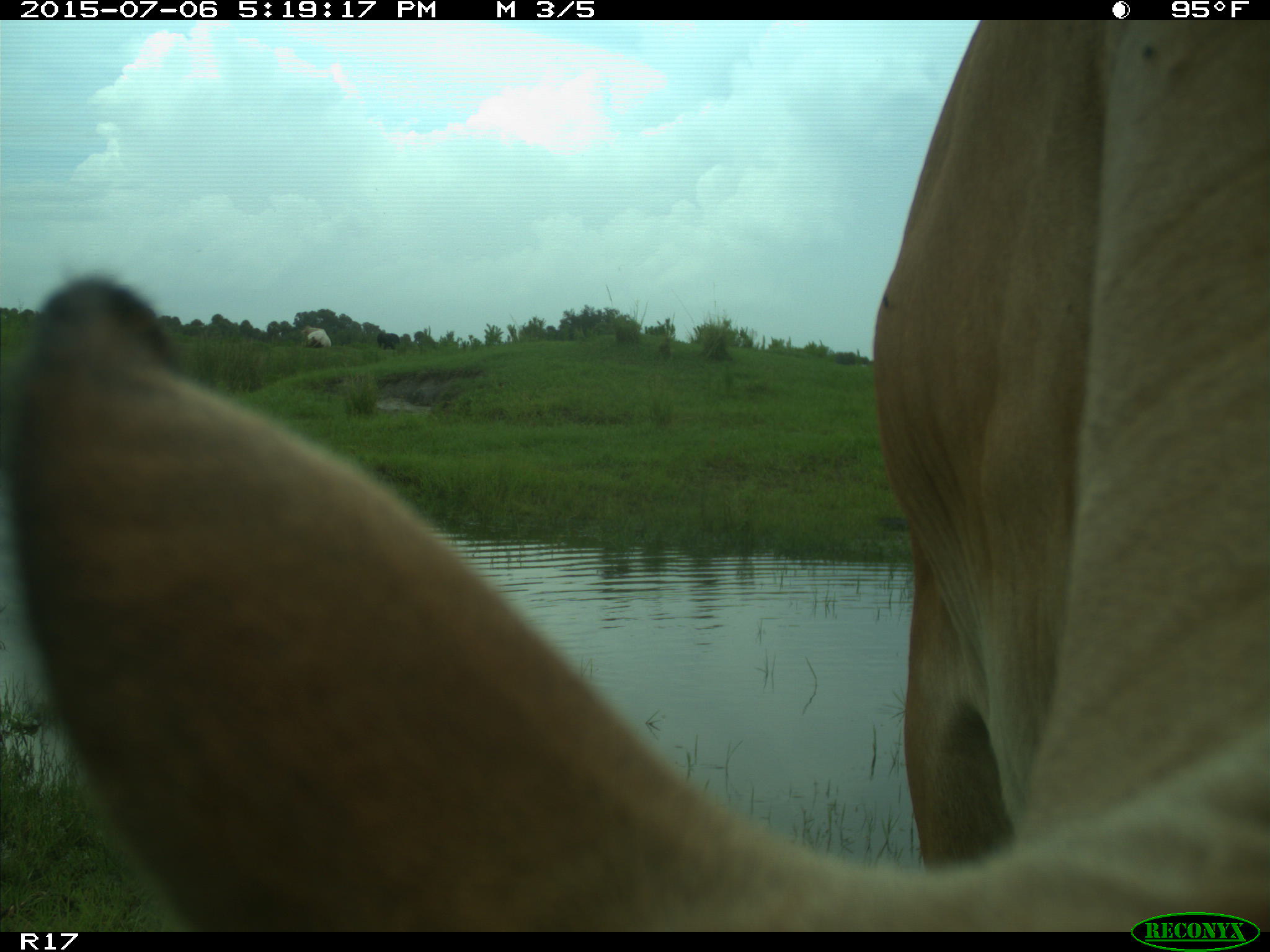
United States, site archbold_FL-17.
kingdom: Animalia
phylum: Chordata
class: Mammalia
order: Artiodactyla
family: Bovidae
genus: Bos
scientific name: Bos taurus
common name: domestic cow